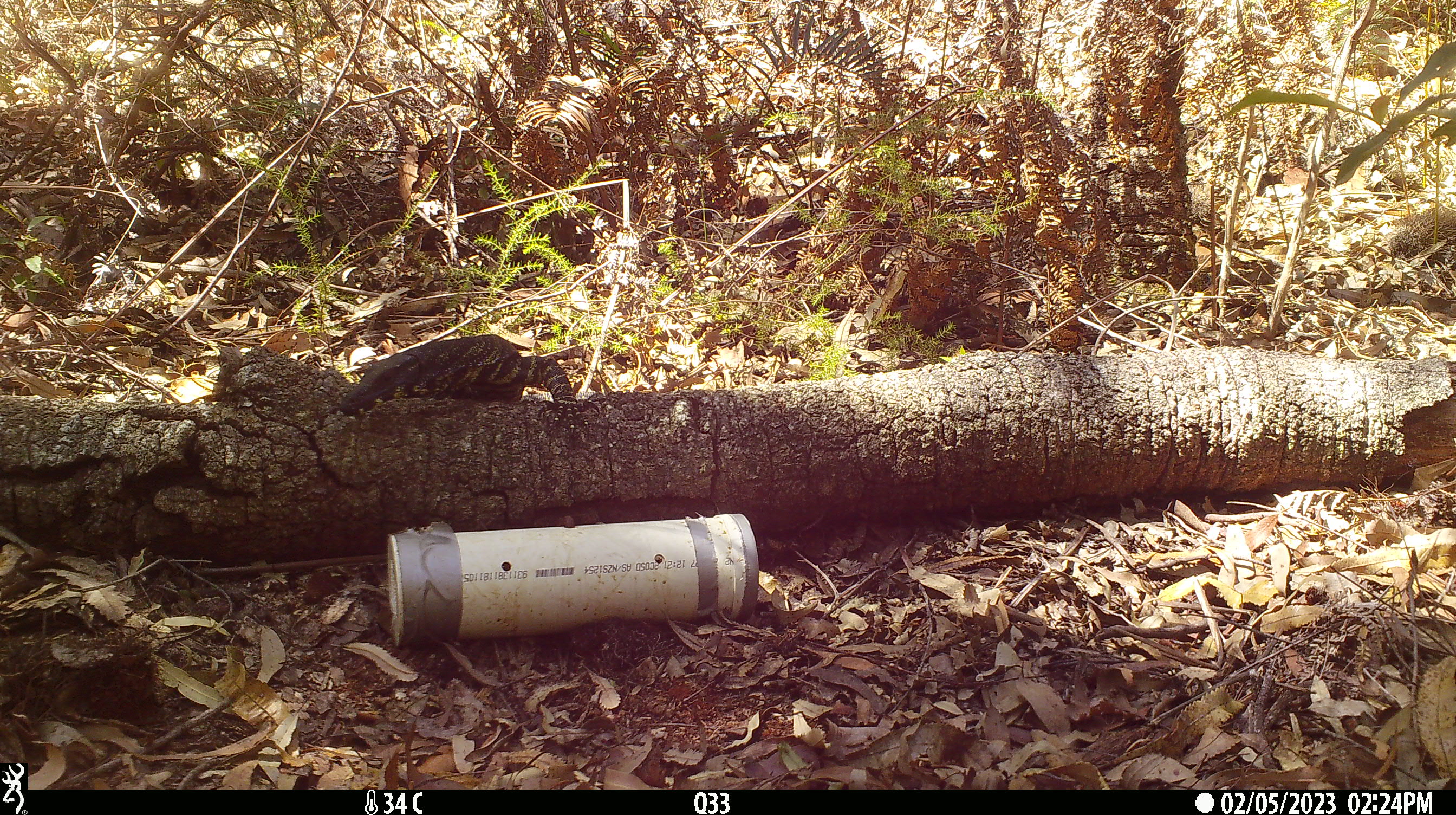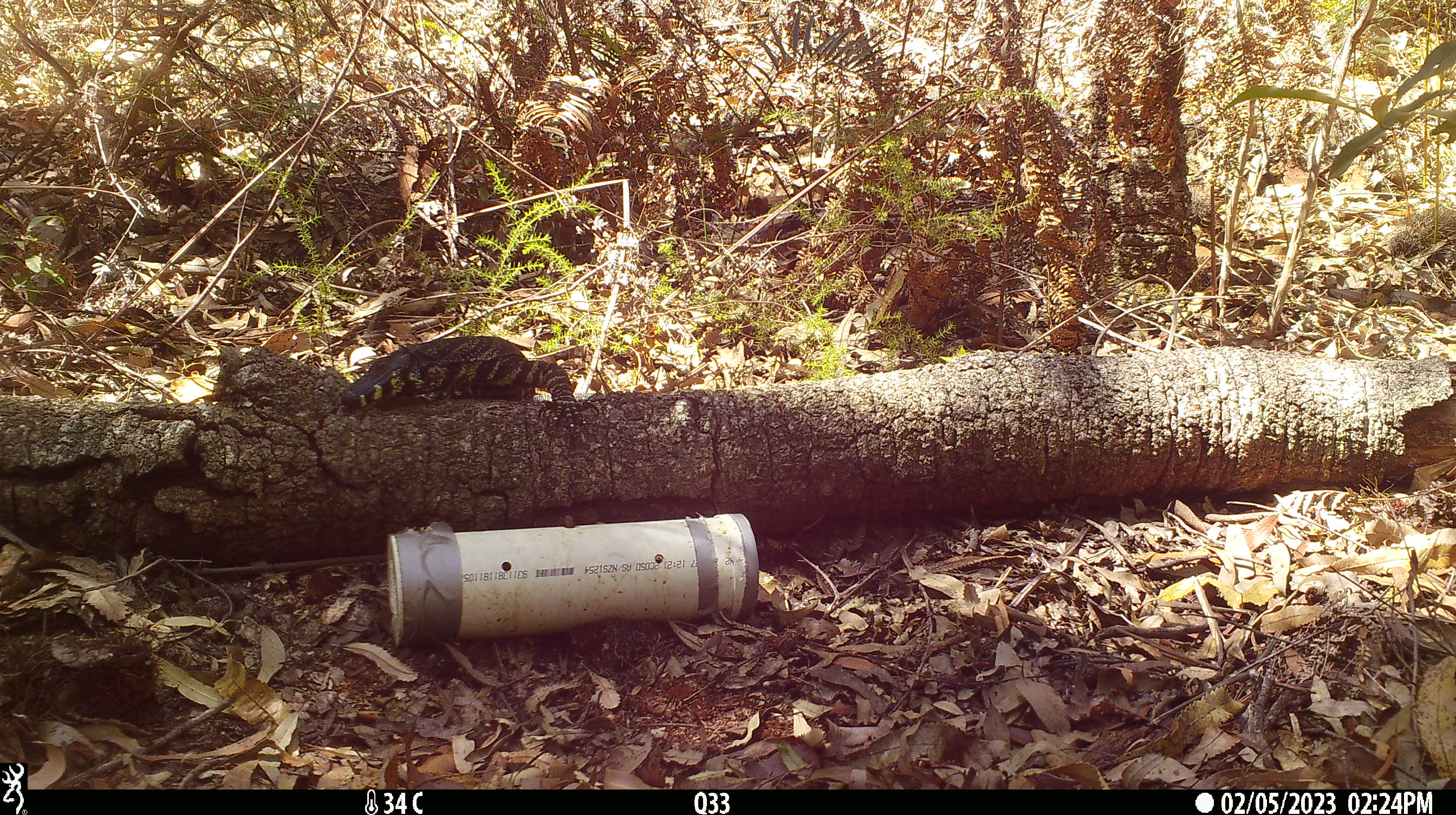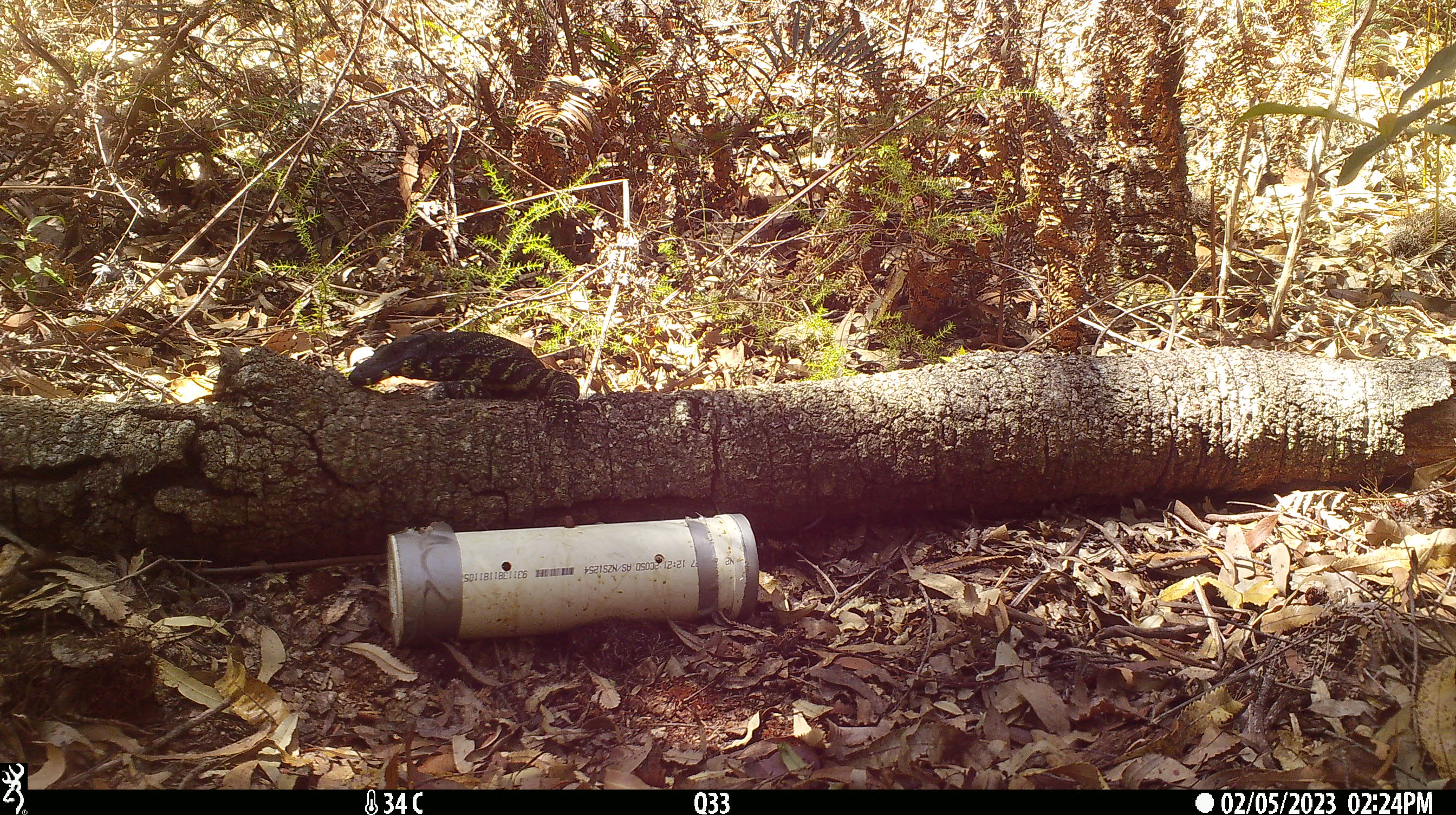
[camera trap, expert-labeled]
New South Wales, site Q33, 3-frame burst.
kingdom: Animalia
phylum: Chordata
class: Reptilia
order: Squamata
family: Varanidae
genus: Varanus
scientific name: Varanus varius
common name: lace monitor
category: goanna